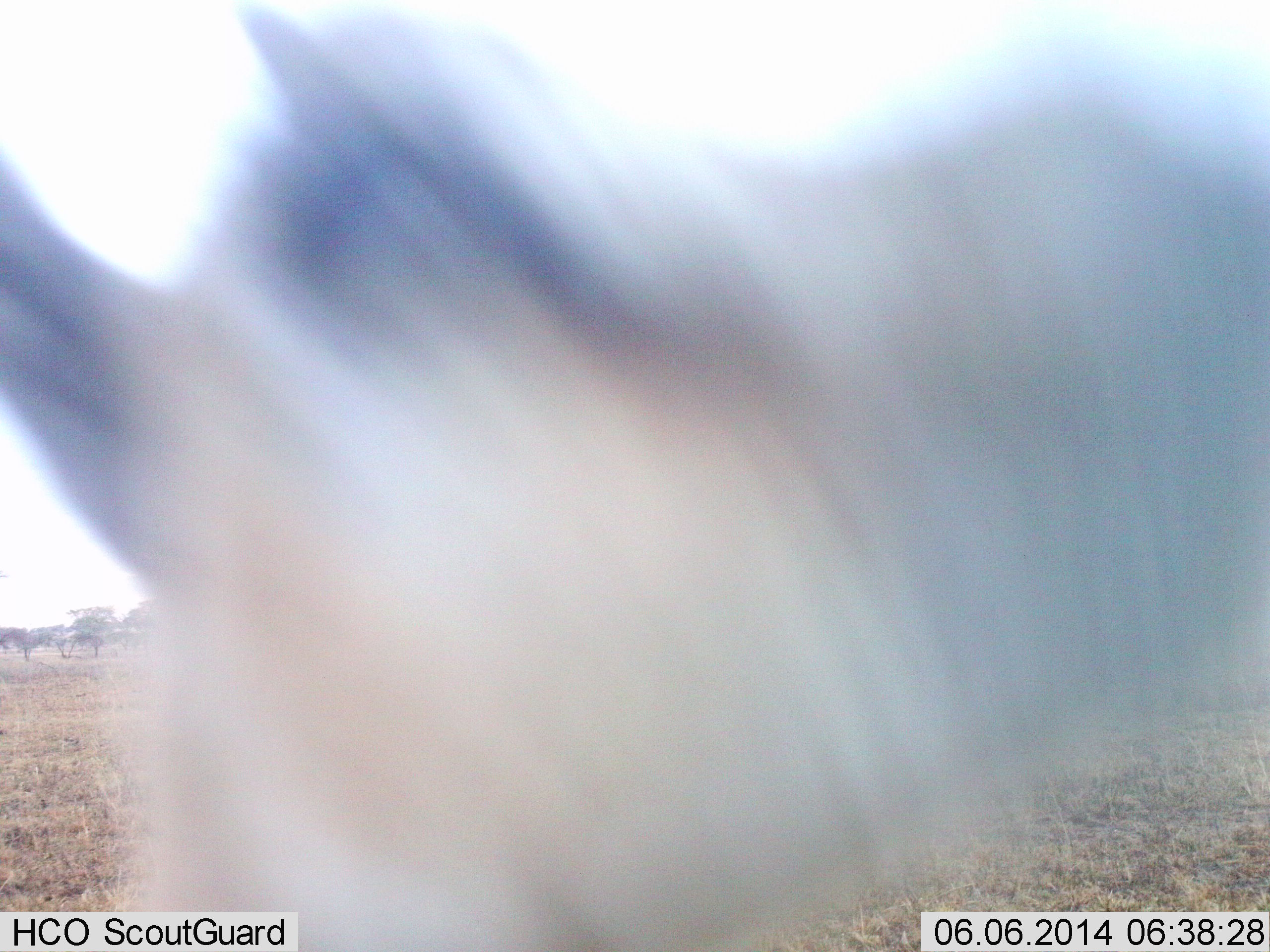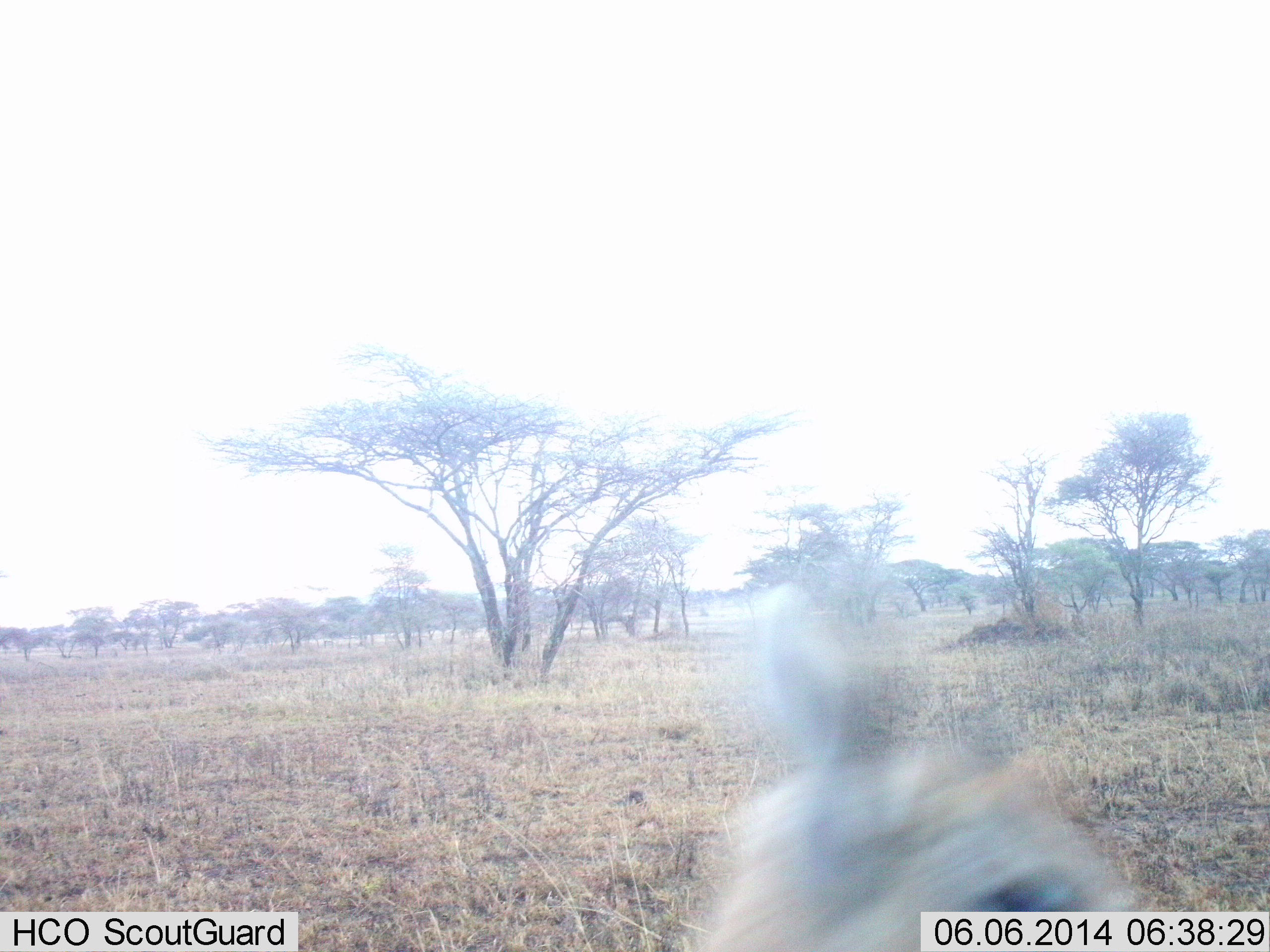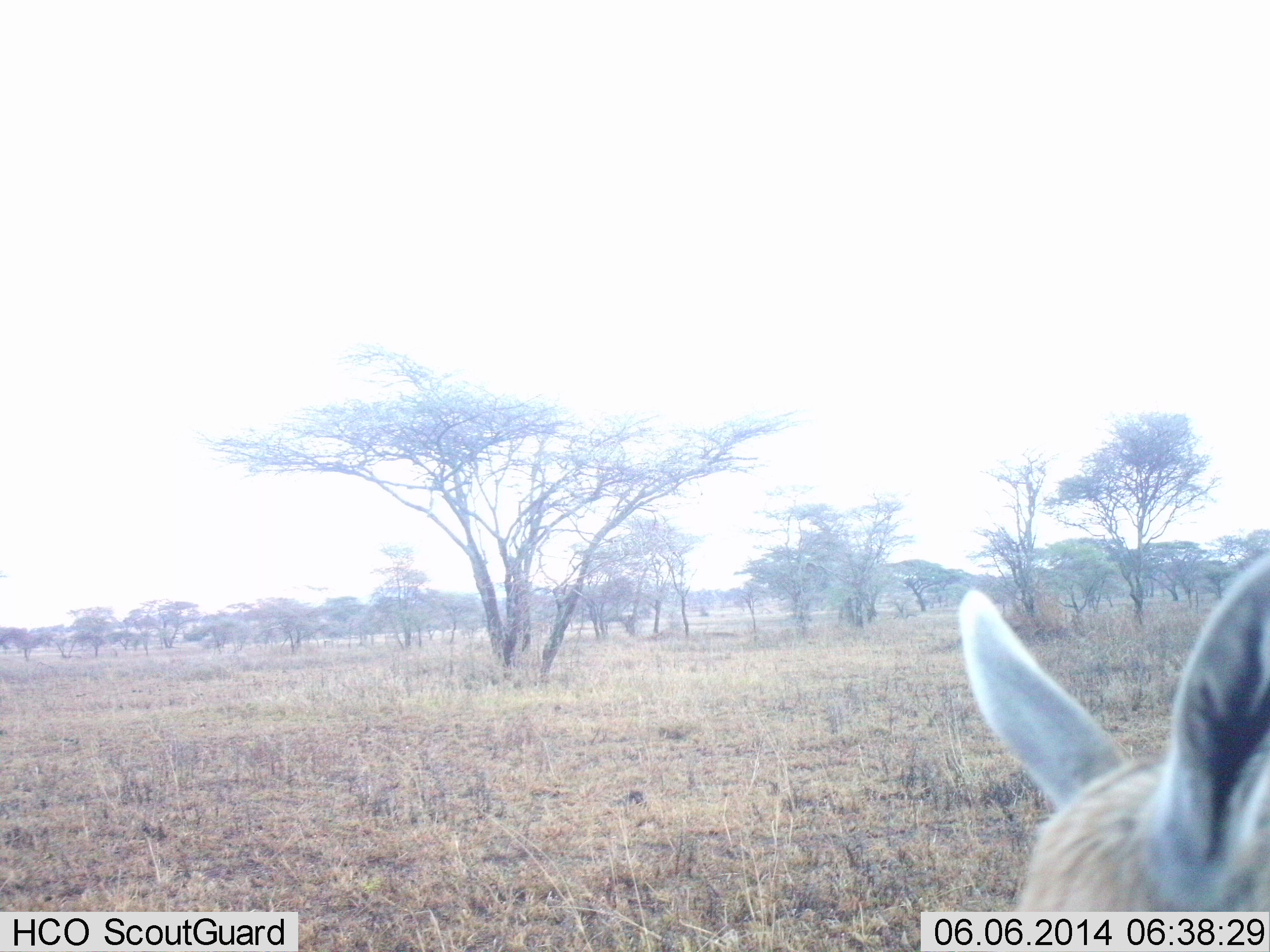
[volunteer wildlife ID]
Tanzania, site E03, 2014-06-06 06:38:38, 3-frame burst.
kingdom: Animalia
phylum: Chordata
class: Mammalia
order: Artiodactyla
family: Bovidae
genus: Eudorcas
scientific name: Eudorcas thomsonii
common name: thomson's gazelle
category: gazellethomsons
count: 1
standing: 40%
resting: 0%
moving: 40%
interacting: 20%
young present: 10%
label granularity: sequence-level